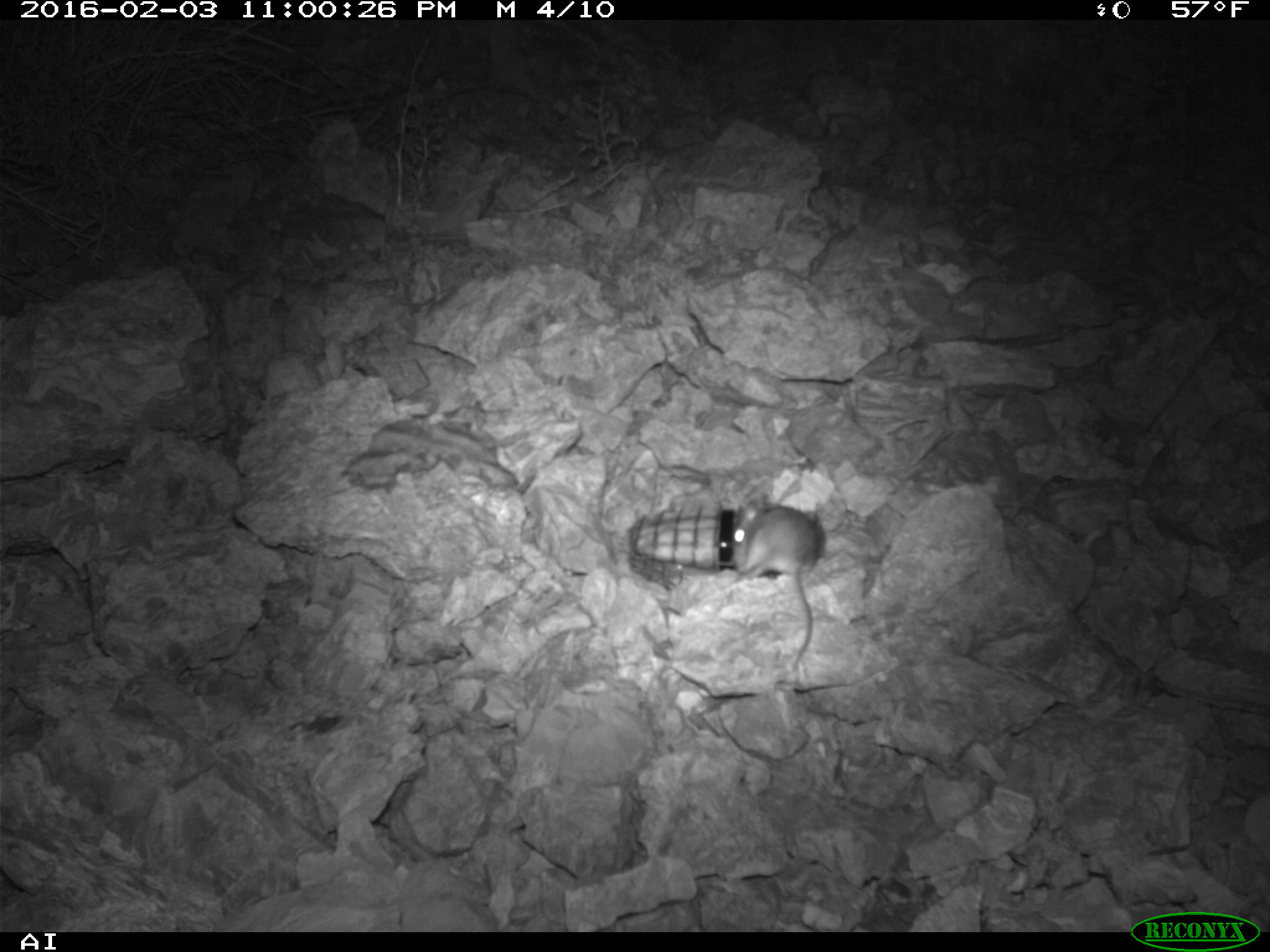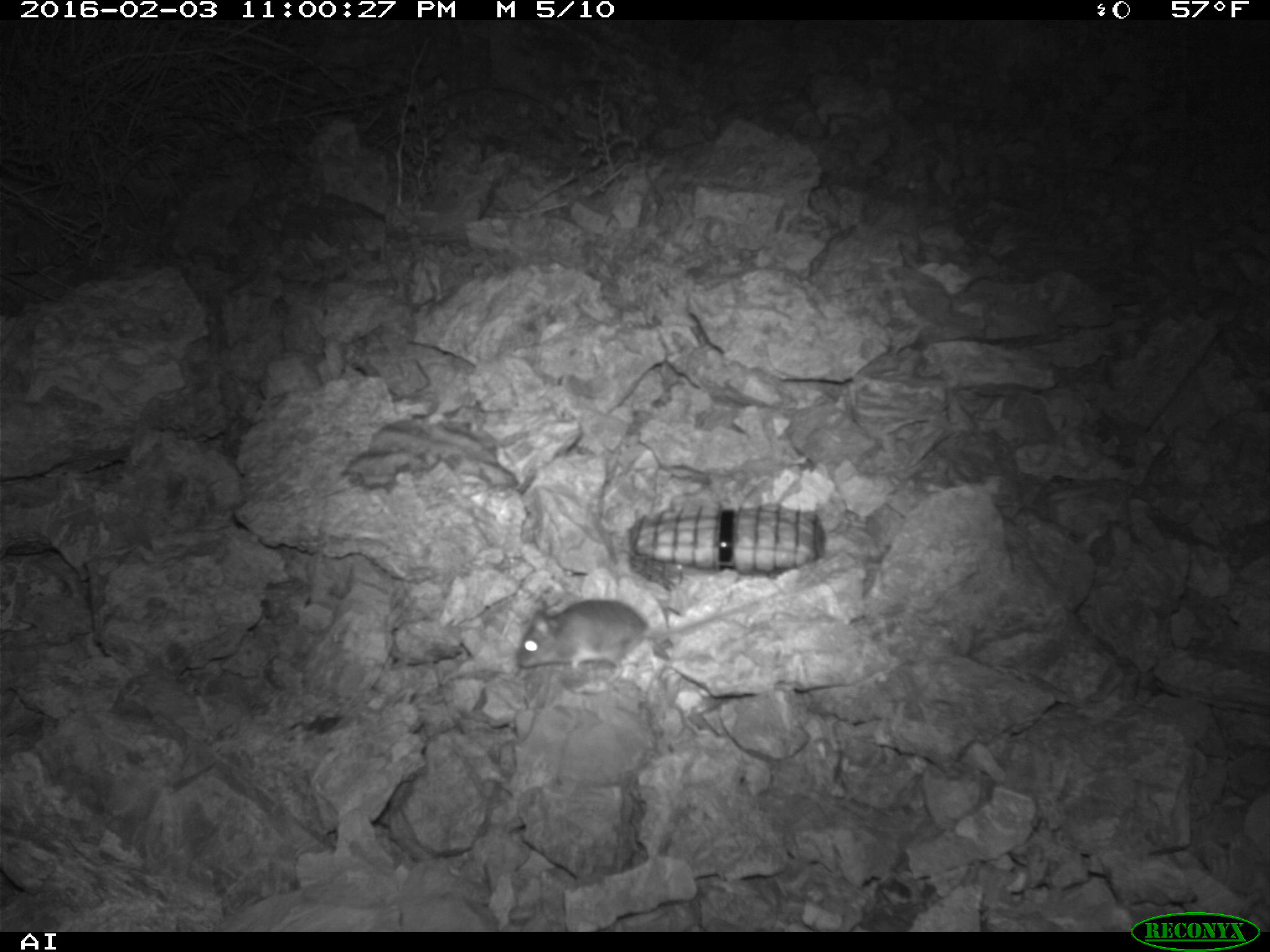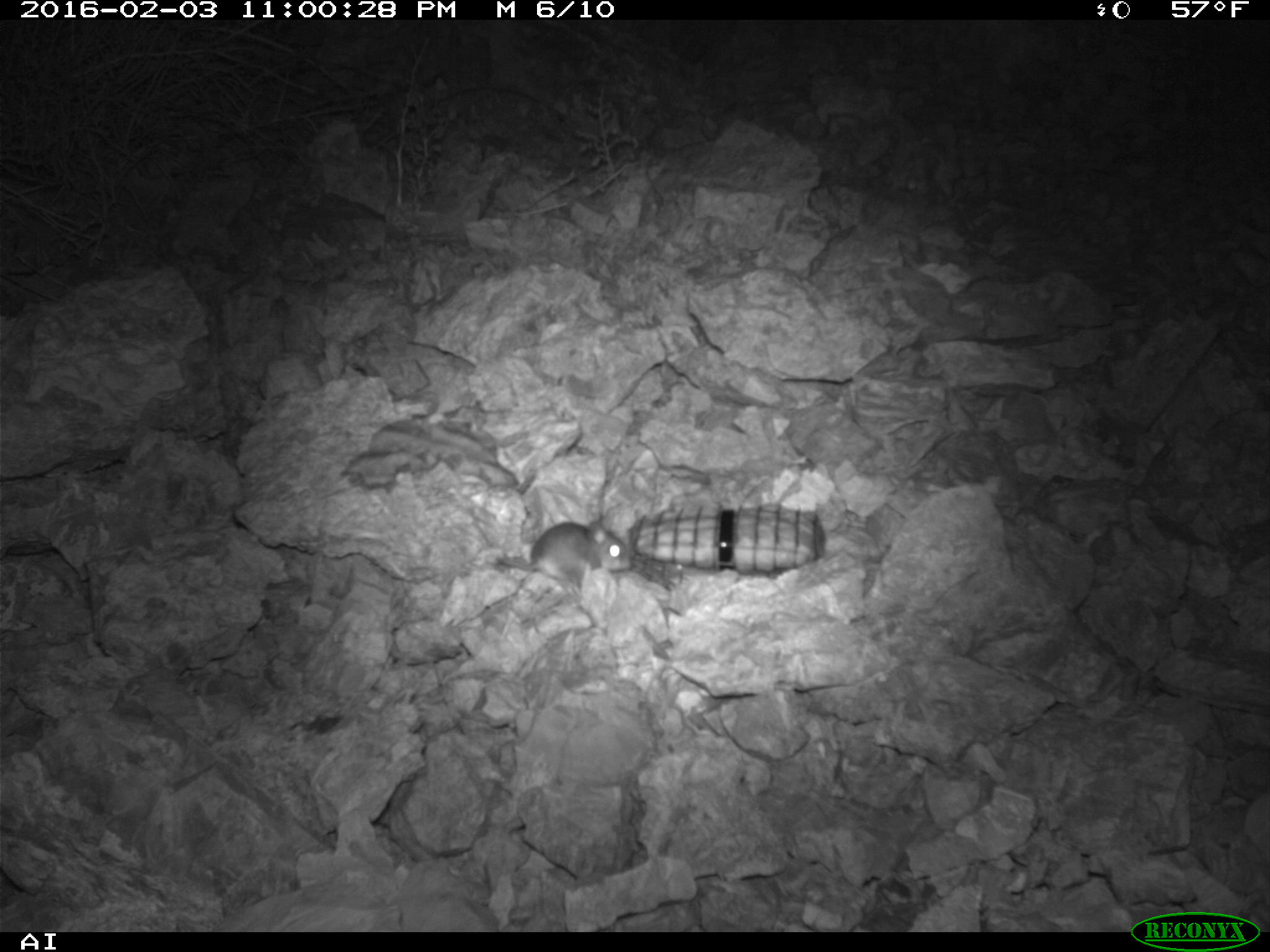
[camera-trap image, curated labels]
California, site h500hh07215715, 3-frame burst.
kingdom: Animalia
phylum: Chordata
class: Mammalia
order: Rodentia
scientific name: Rodentia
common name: rodent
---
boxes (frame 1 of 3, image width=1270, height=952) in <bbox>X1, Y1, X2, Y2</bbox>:
rodent: <bbox>732, 500, 825, 671</bbox>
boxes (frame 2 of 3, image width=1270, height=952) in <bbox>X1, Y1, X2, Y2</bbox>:
rodent: <bbox>515, 593, 766, 680</bbox>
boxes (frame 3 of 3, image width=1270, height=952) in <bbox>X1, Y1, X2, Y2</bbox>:
rodent: <bbox>494, 519, 629, 601</bbox>